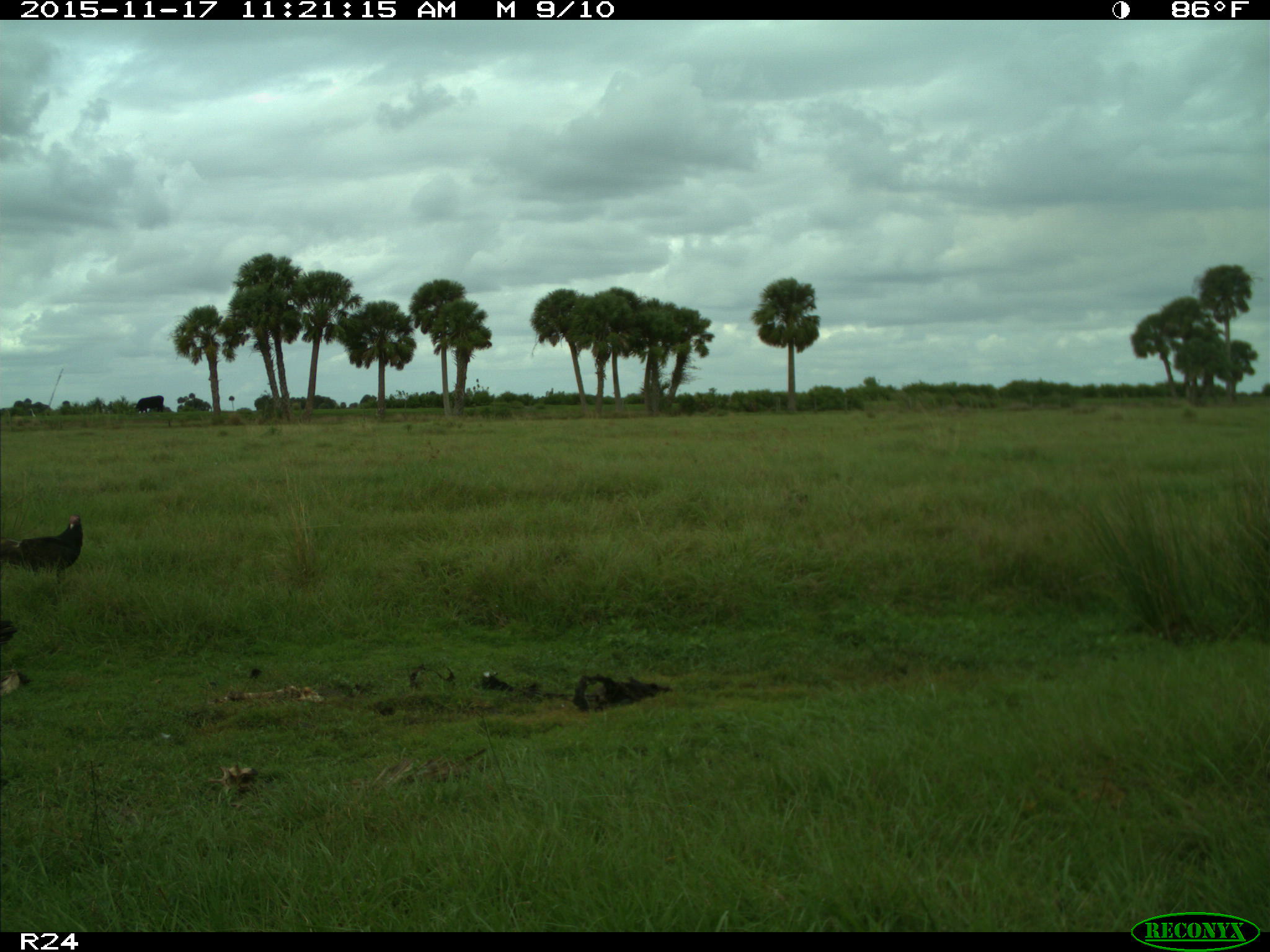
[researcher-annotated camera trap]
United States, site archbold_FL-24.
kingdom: Animalia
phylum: Chordata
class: Aves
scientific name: Aves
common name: birds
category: unidentified bird